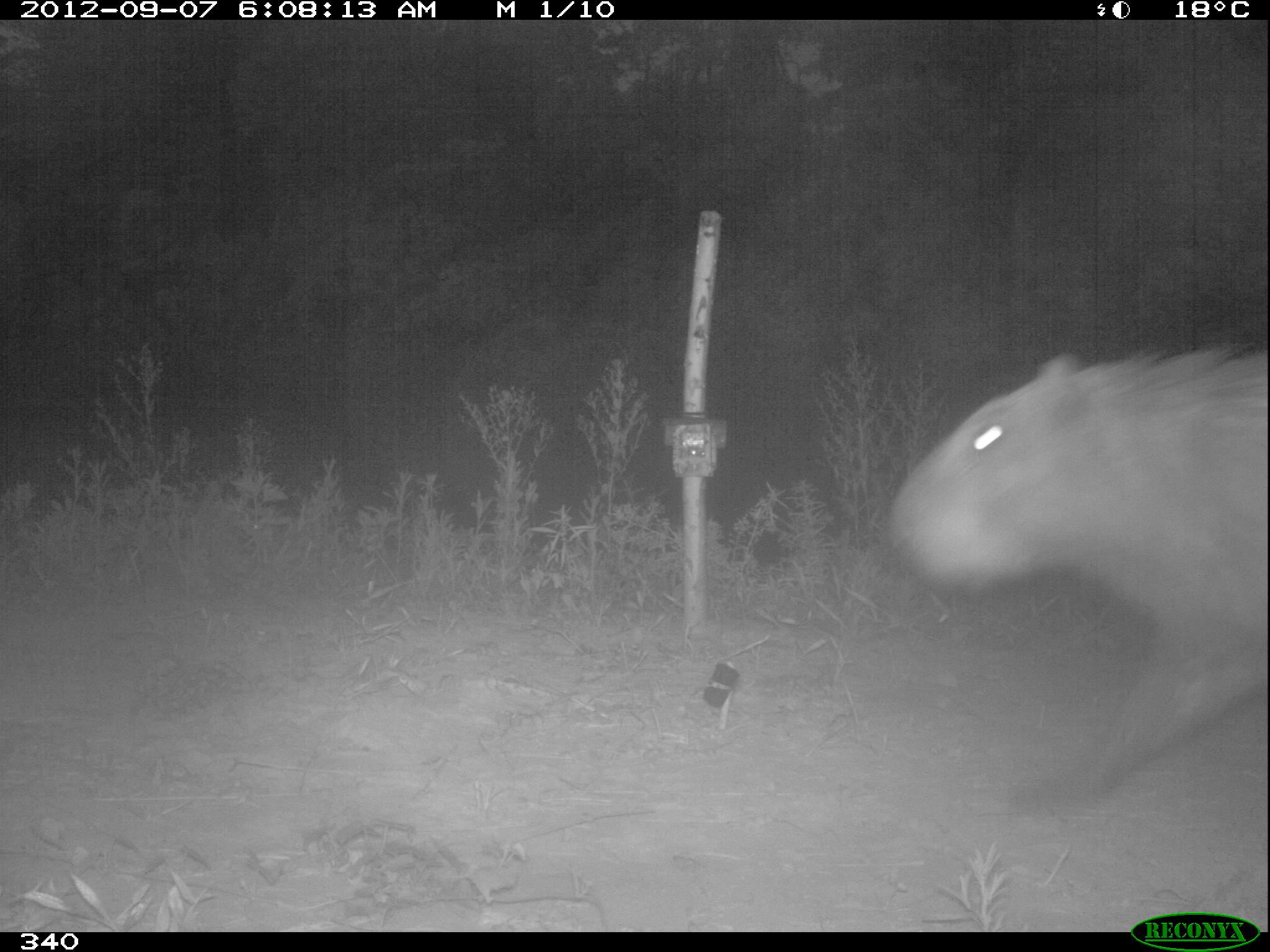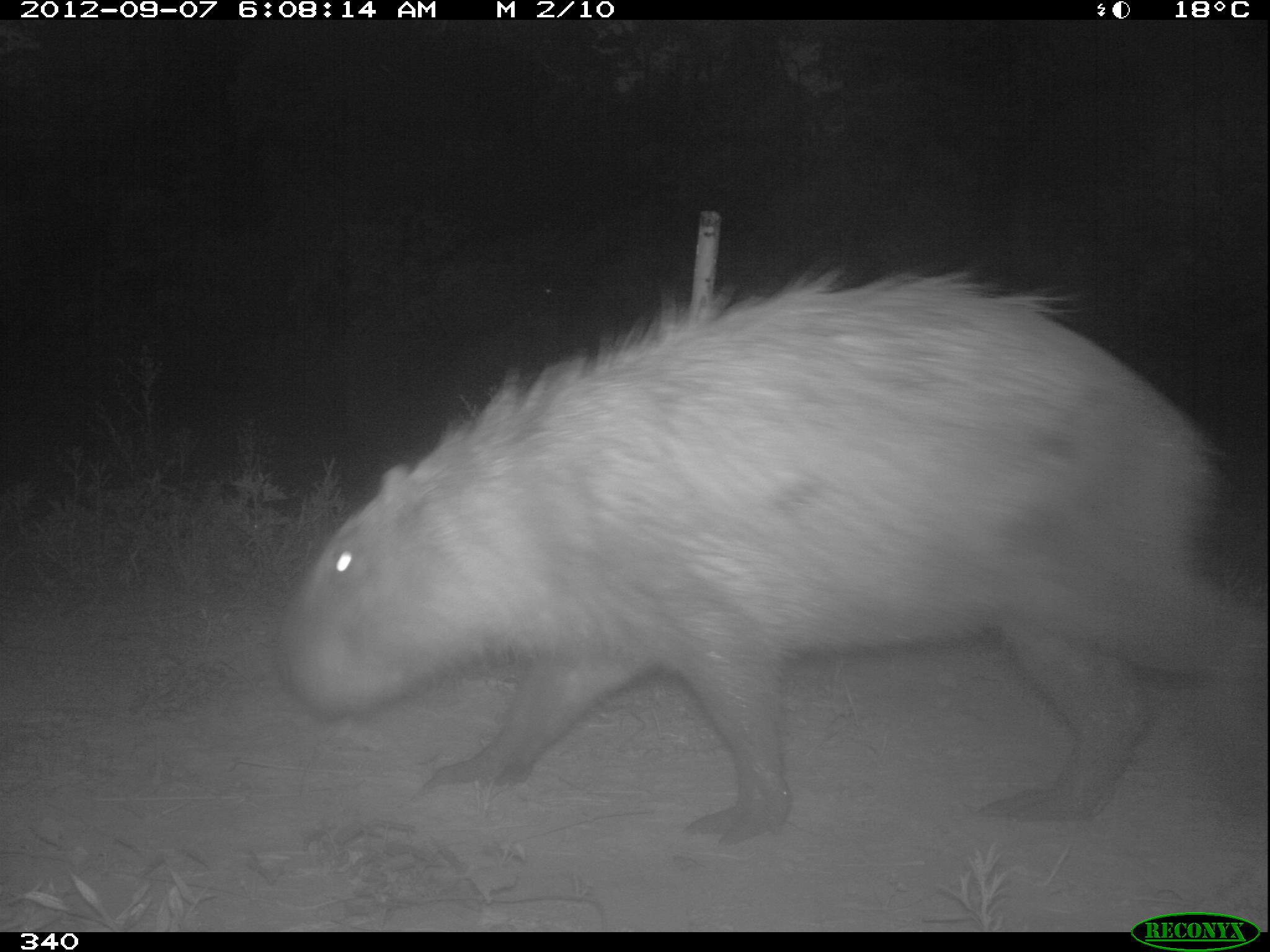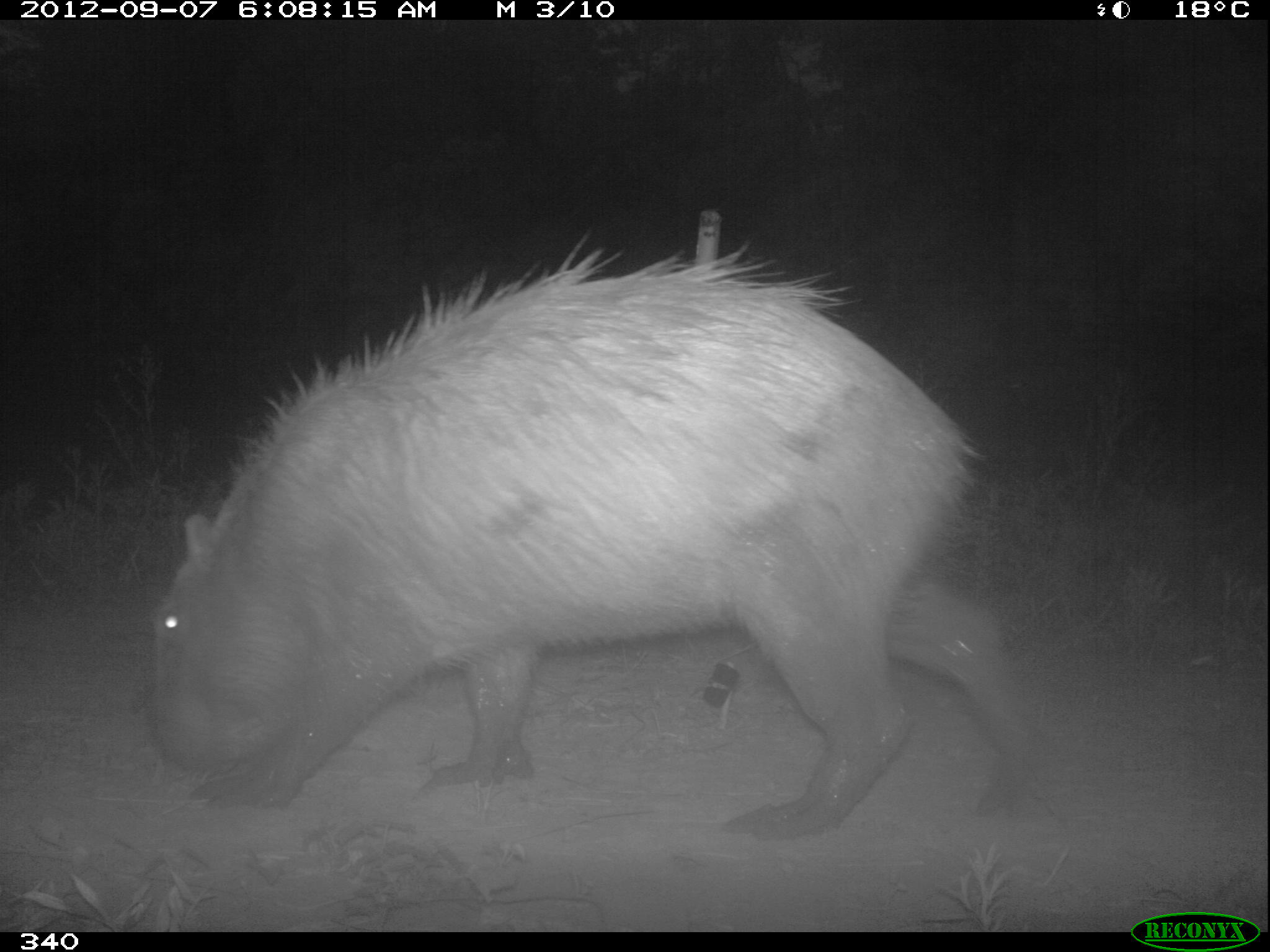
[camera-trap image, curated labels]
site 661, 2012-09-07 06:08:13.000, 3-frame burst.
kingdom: Animalia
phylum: Chordata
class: Mammalia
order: Rodentia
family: Caviidae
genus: Hydrochoerus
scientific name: Hydrochoerus hydrochaeris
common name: capybara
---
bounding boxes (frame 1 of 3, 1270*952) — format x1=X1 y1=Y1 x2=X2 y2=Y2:
hydrochoerus hydrochaeris: x1=889 y1=352 x2=1270 y2=808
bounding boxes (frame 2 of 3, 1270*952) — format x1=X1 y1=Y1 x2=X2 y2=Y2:
hydrochoerus hydrochaeris: x1=270 y1=261 x2=1266 y2=844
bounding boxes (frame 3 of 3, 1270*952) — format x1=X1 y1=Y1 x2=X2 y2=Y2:
hydrochoerus hydrochaeris: x1=149 y1=228 x2=1041 y2=840